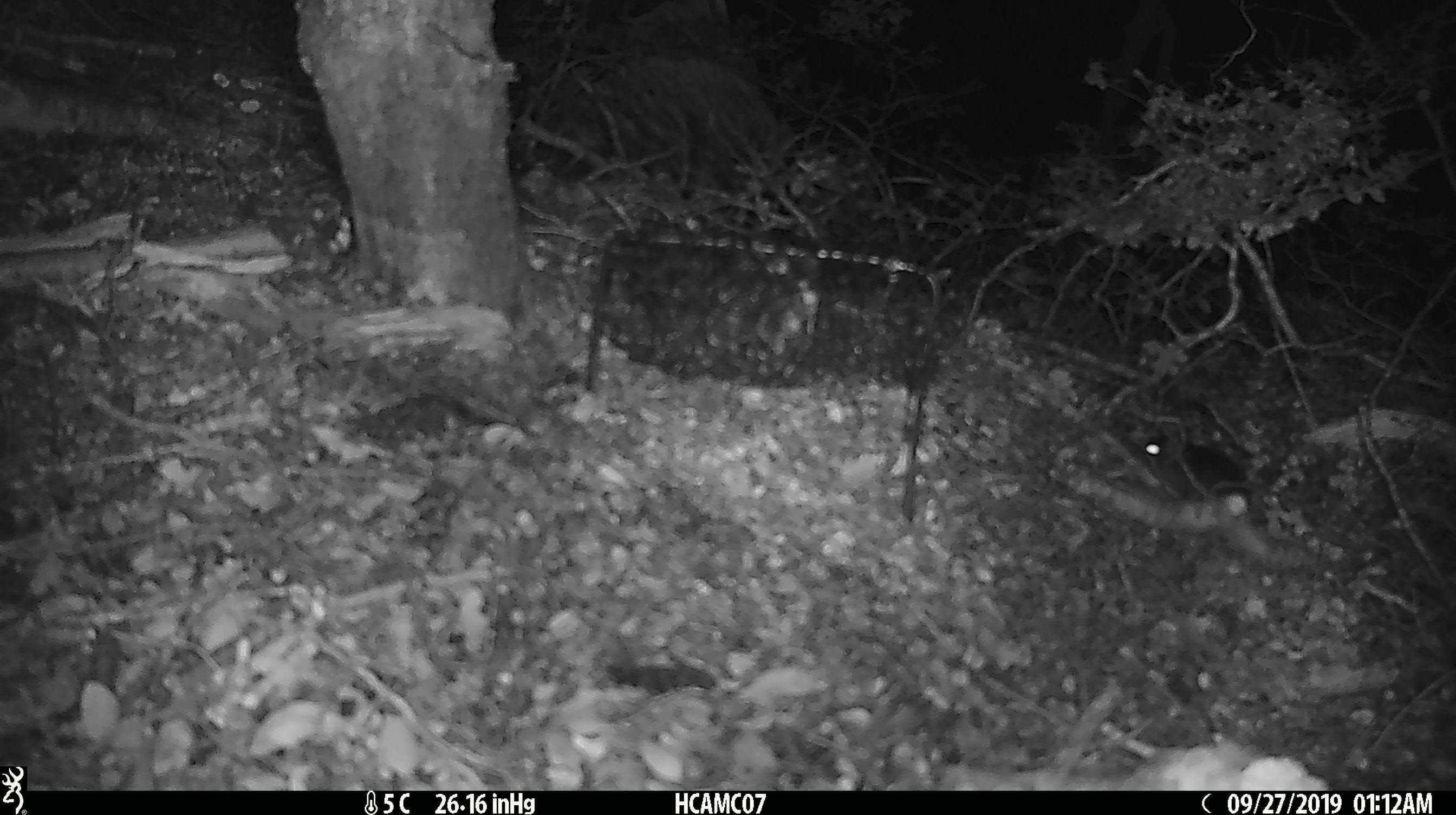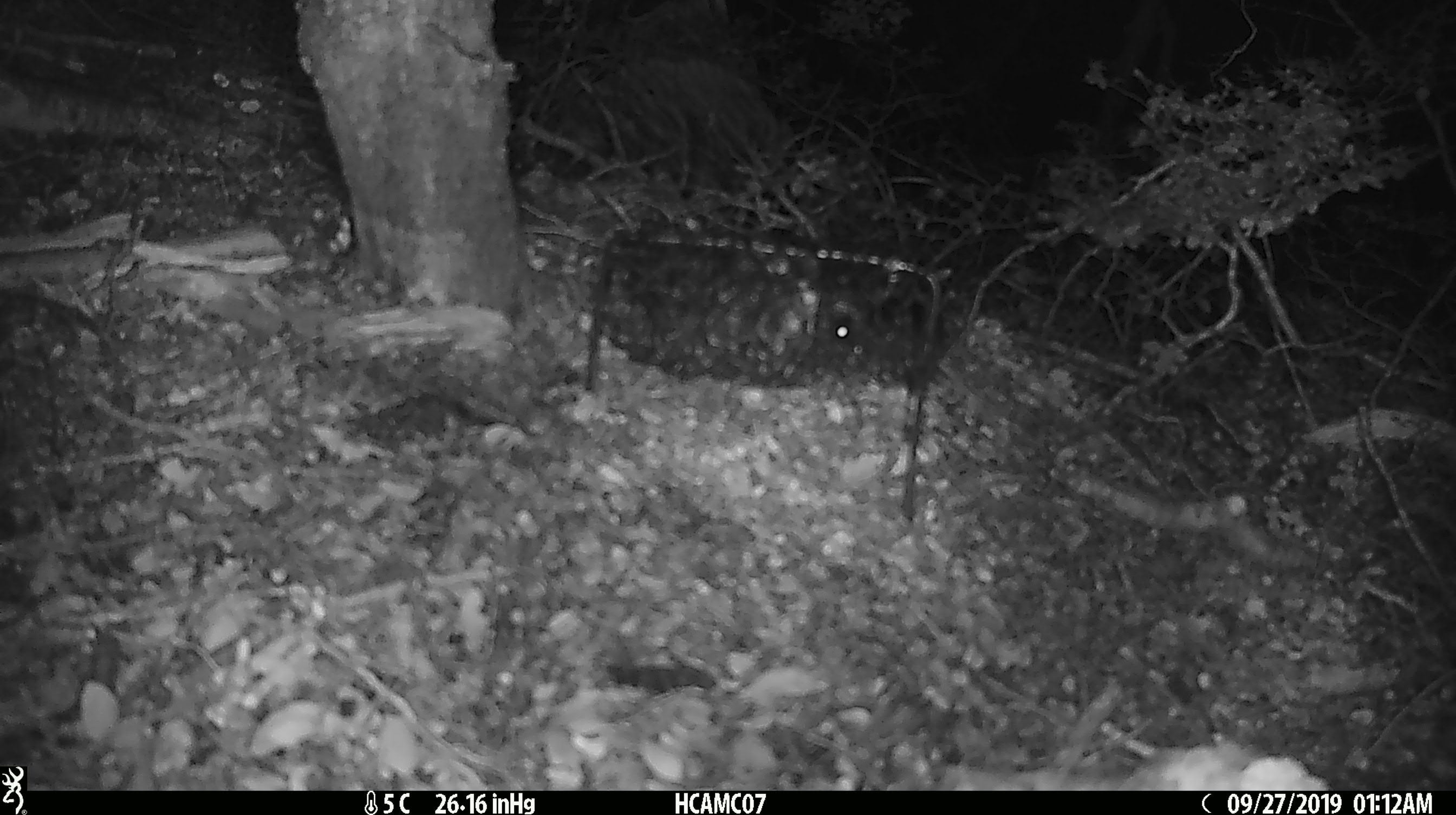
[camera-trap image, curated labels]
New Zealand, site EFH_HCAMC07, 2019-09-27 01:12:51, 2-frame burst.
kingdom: Animalia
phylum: Chordata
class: Mammalia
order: Rodentia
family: Muridae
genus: Mus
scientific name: Mus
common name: mouse